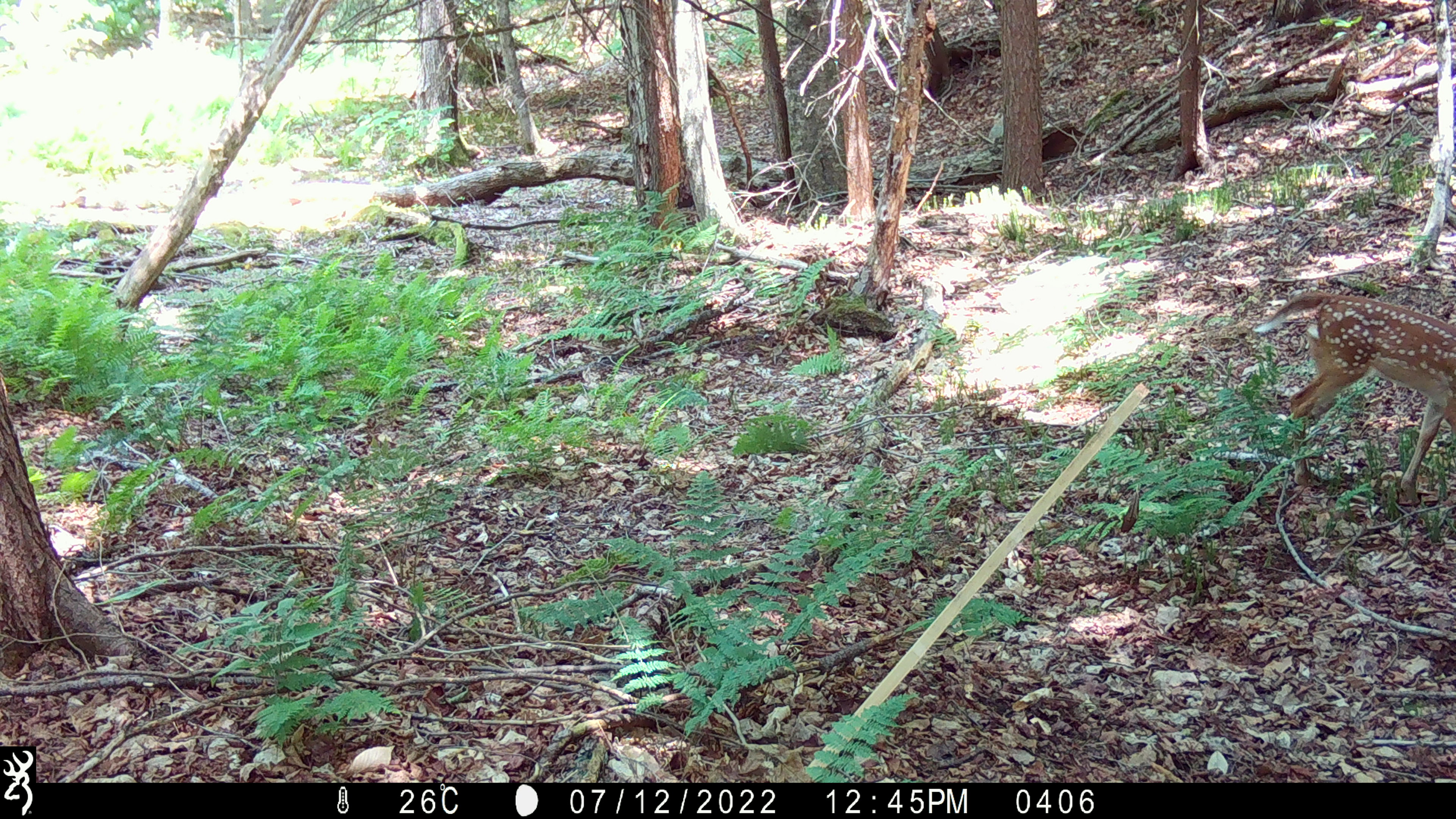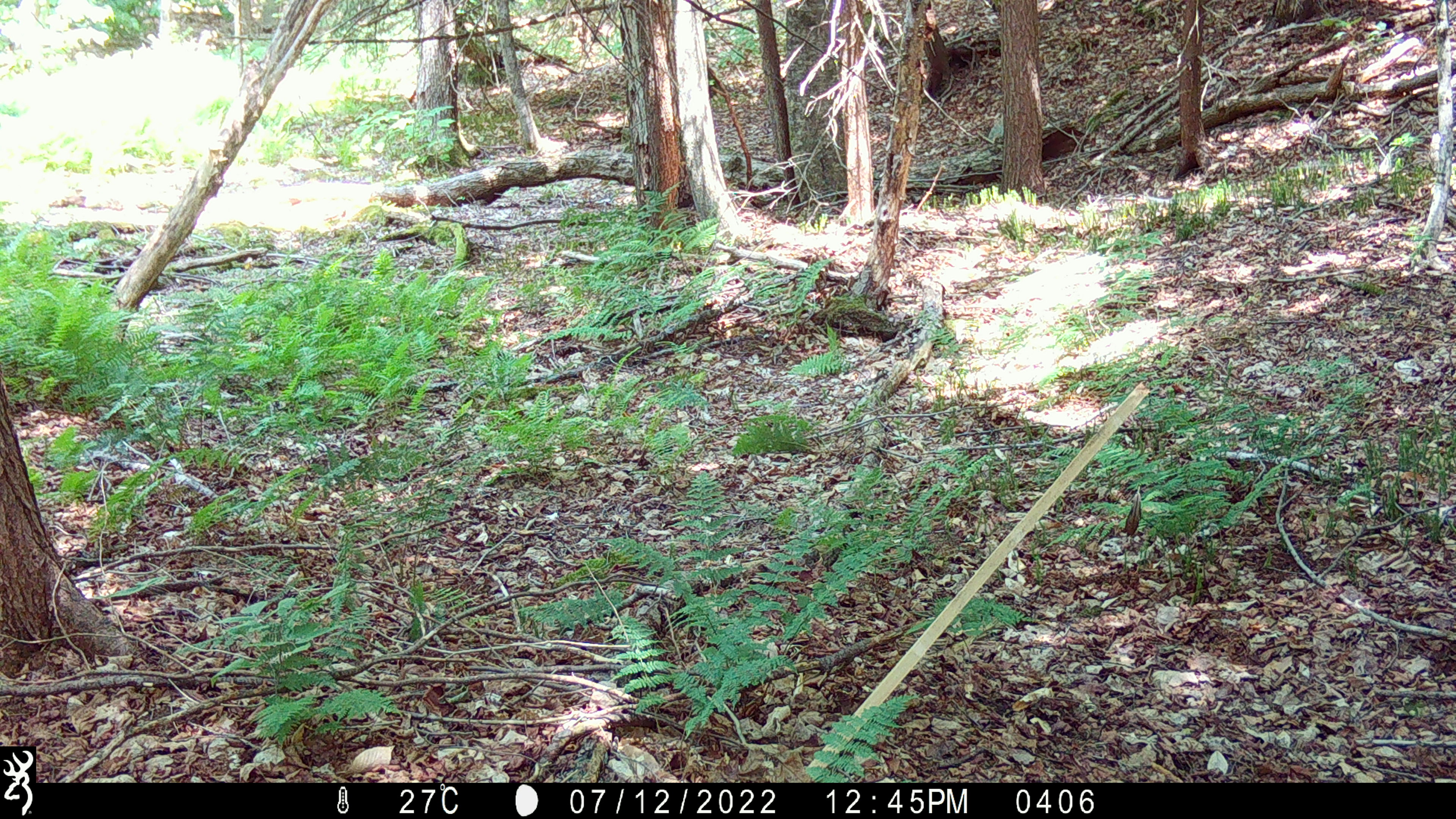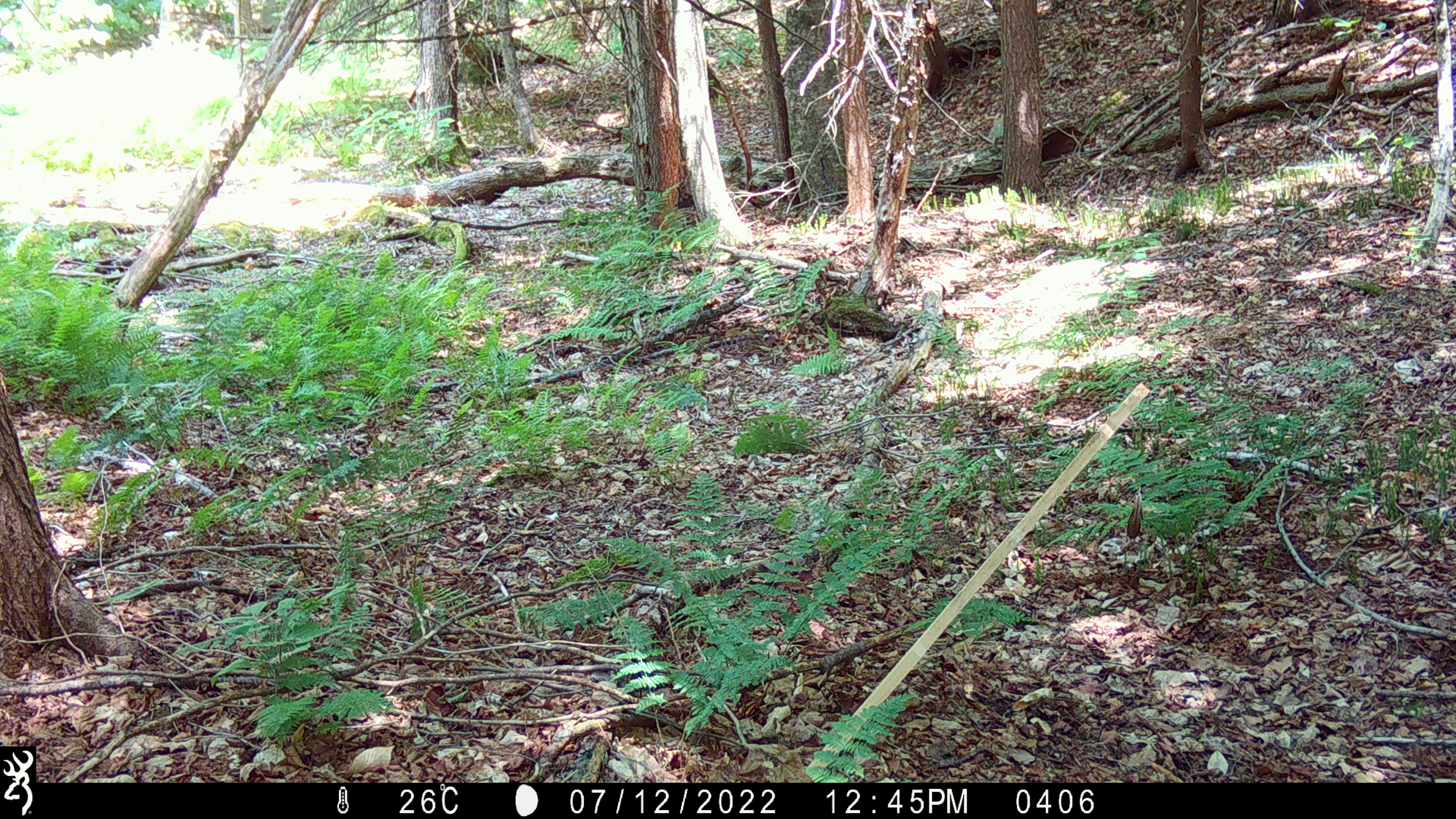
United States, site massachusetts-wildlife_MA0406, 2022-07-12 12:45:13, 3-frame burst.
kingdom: Animalia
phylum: Chordata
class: Mammalia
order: Artiodactyla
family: Cervidae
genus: Odocoileus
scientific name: Odocoileus virginianus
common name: white-tailed deer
White-tailed deer (Odocoileus virginianus).